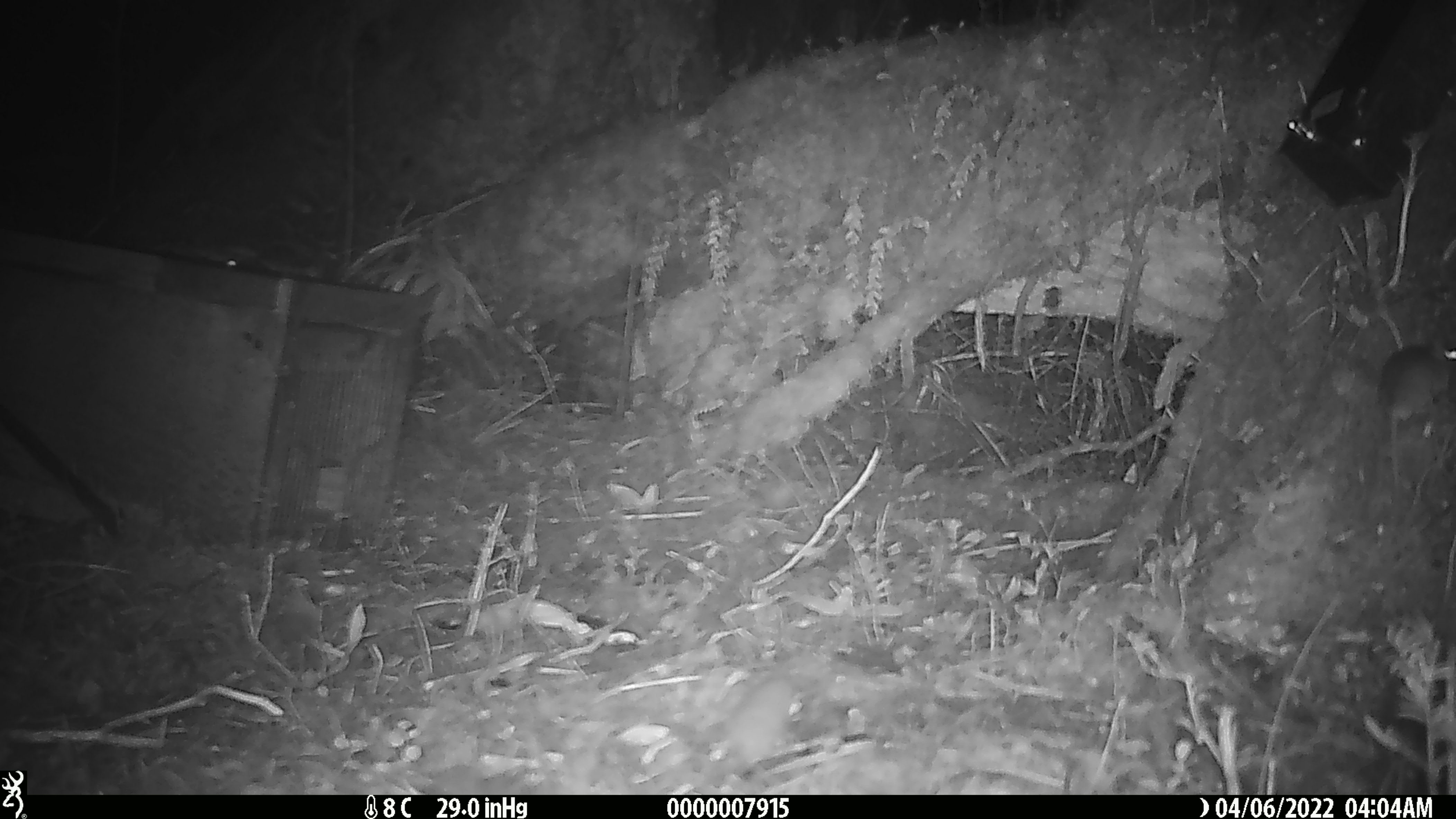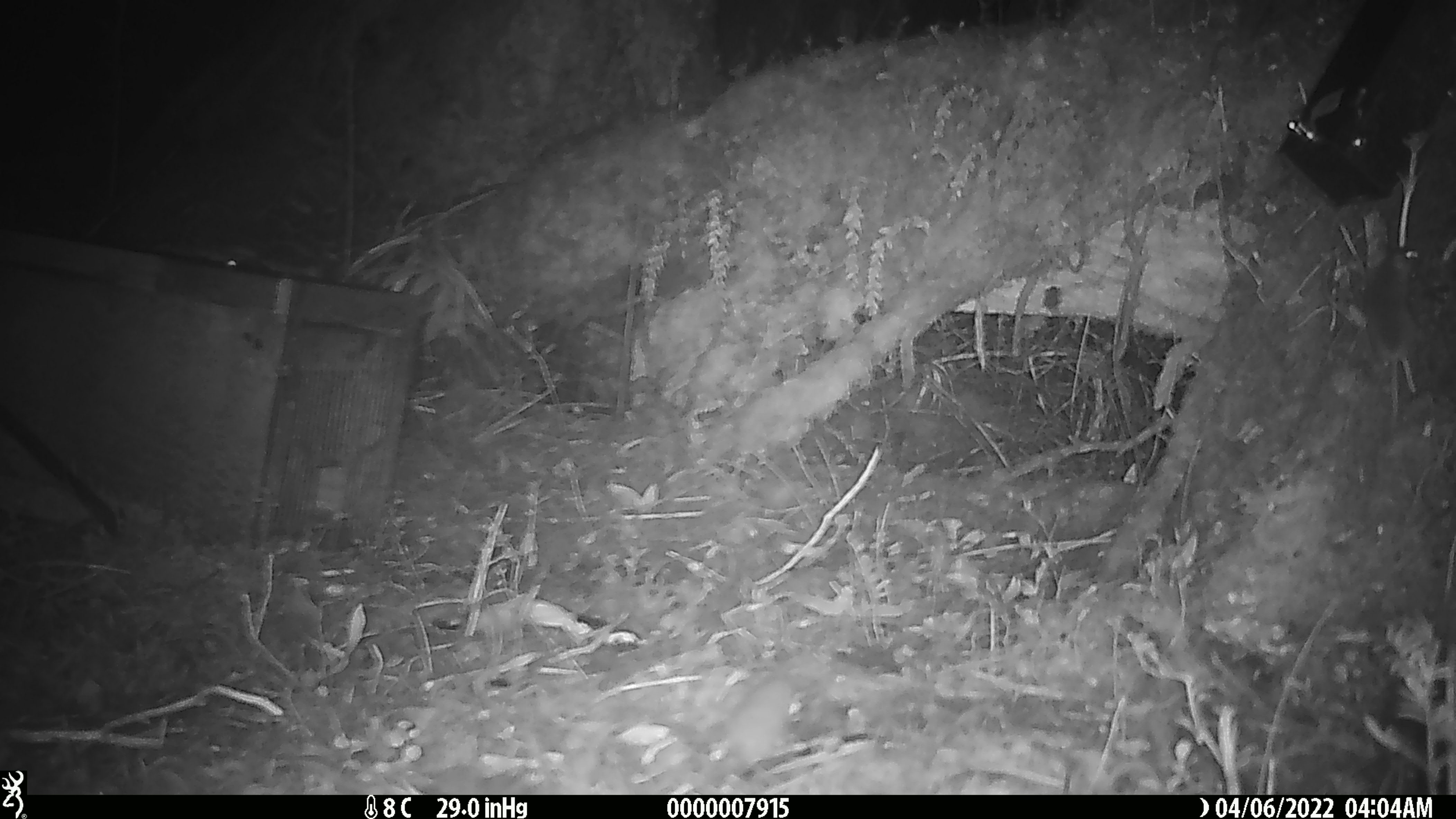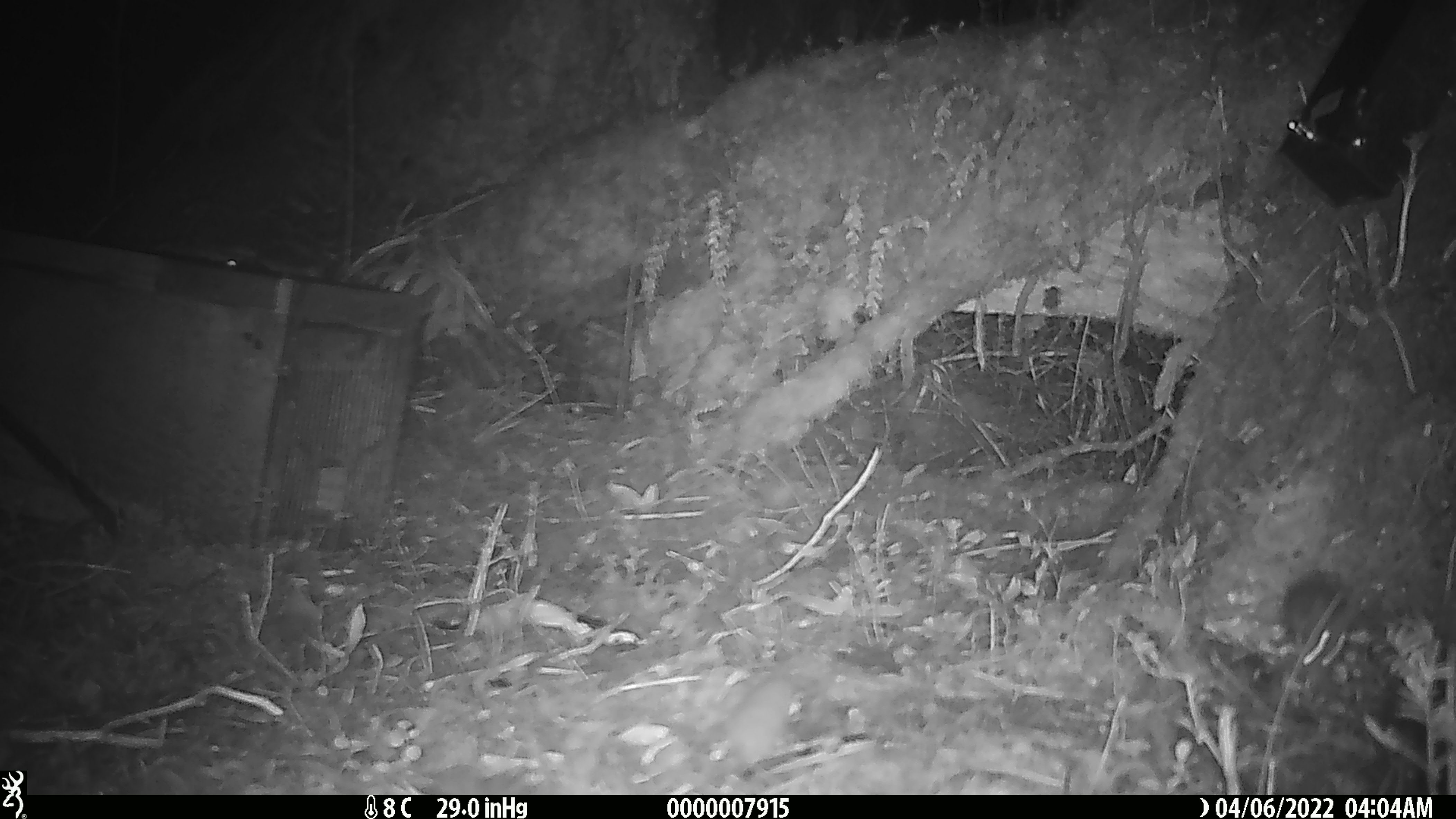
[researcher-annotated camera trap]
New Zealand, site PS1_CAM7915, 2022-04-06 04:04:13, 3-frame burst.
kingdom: Animalia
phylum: Chordata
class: Mammalia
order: Rodentia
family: Muridae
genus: Mus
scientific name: Mus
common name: mouse